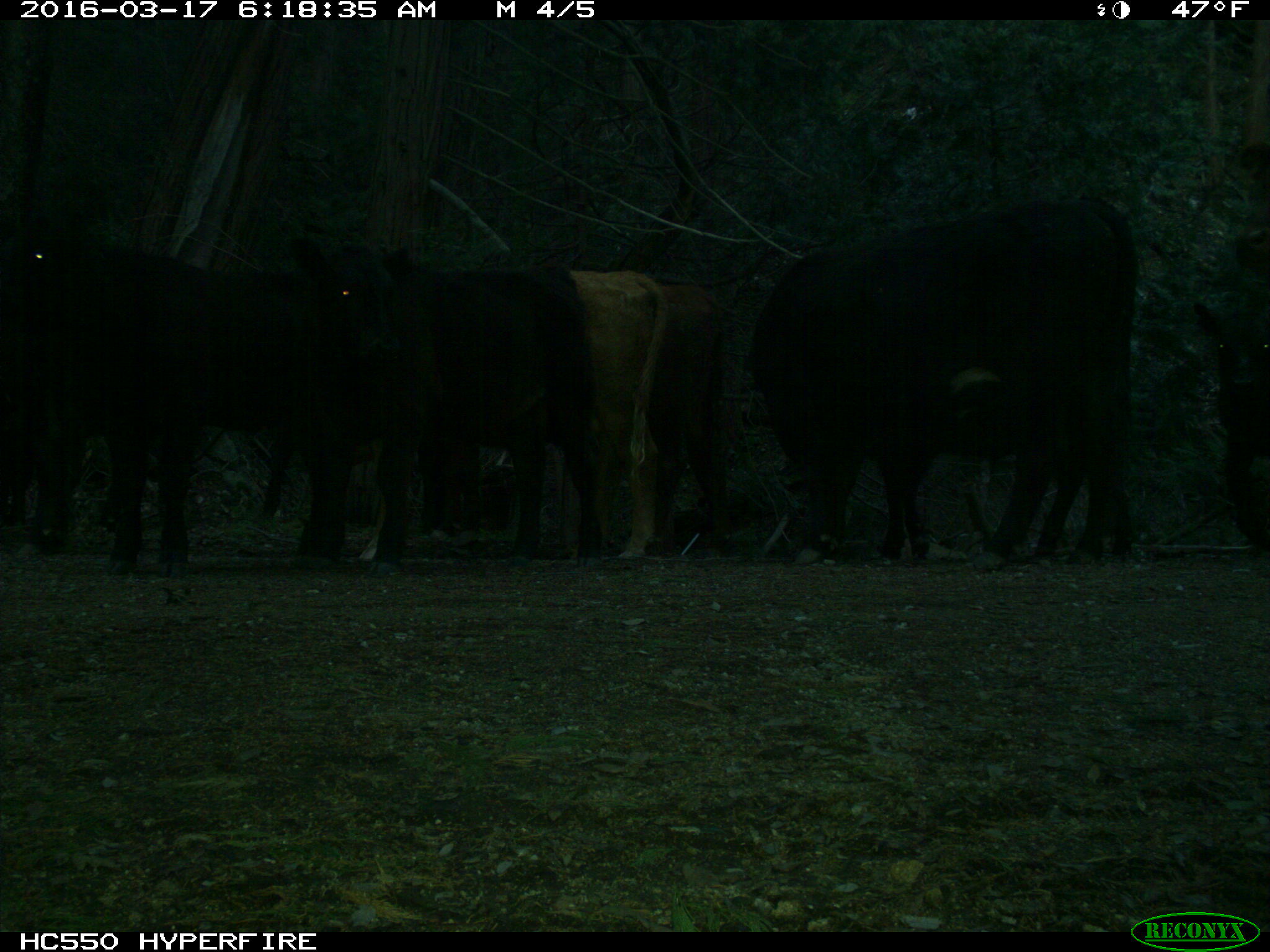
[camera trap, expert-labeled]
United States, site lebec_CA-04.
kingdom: Animalia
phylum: Chordata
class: Mammalia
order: Artiodactyla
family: Bovidae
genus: Bos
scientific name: Bos taurus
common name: domestic cow